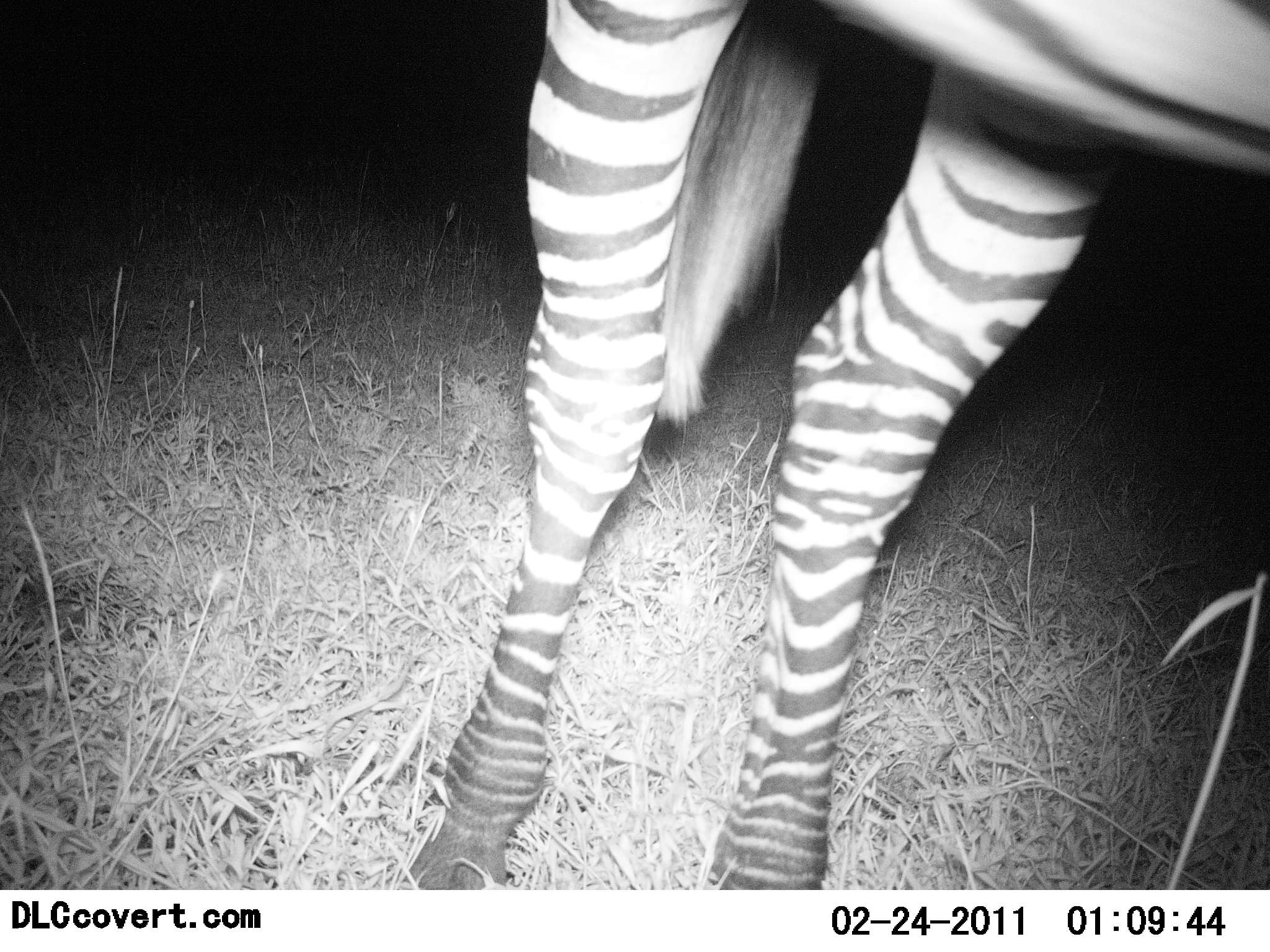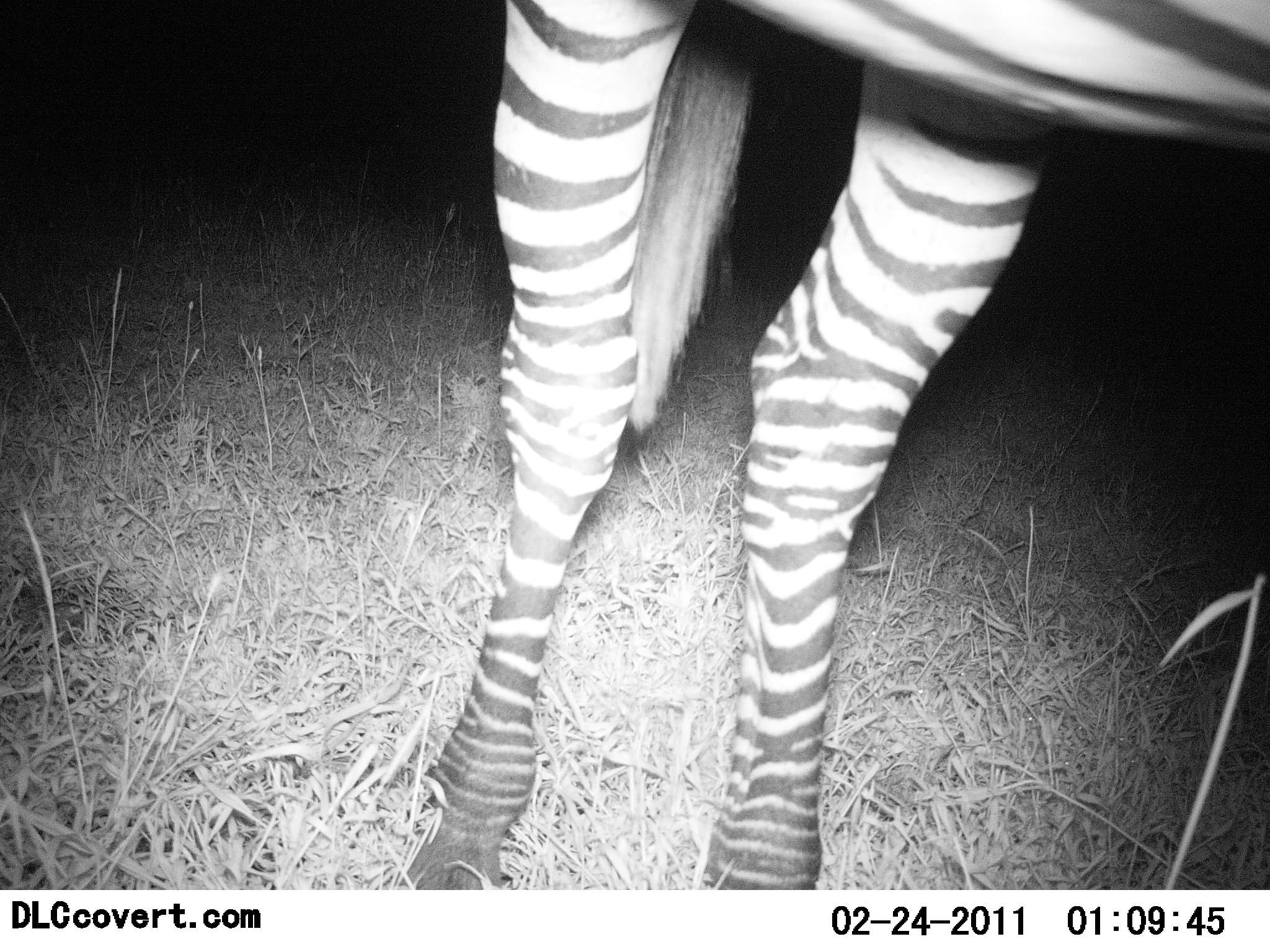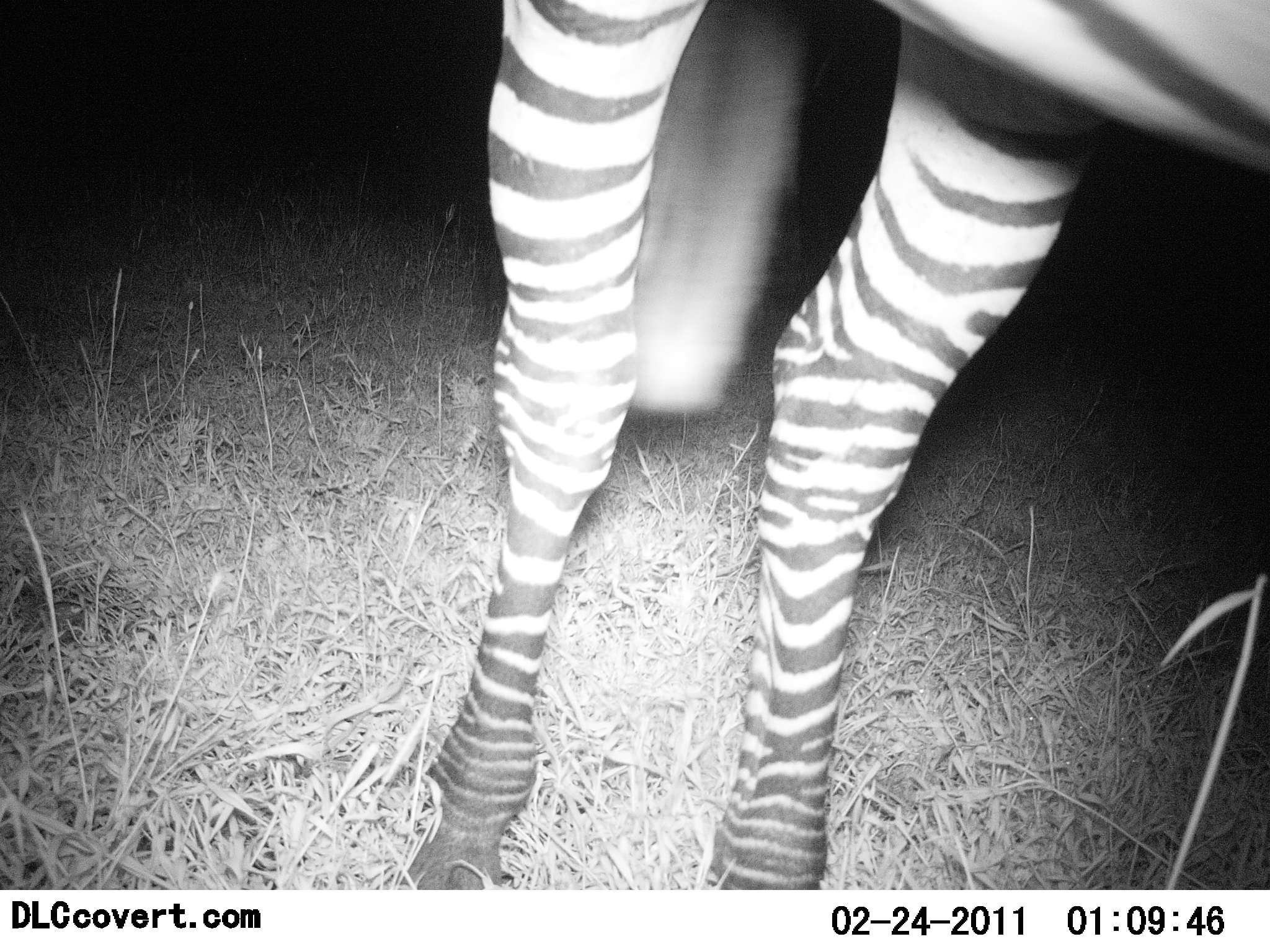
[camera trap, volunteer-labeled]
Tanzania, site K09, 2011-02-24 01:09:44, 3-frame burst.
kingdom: Animalia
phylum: Chordata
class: Mammalia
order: Perissodactyla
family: Equidae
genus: Equus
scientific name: Equus quagga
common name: plains zebra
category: zebra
Zebra (plains zebra) (Equus quagga), count 1. Behavior (volunteer vote fractions): standing 100%, resting 0%, moving 0%, interacting 0%. Young present (vote fraction): 0%. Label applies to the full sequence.